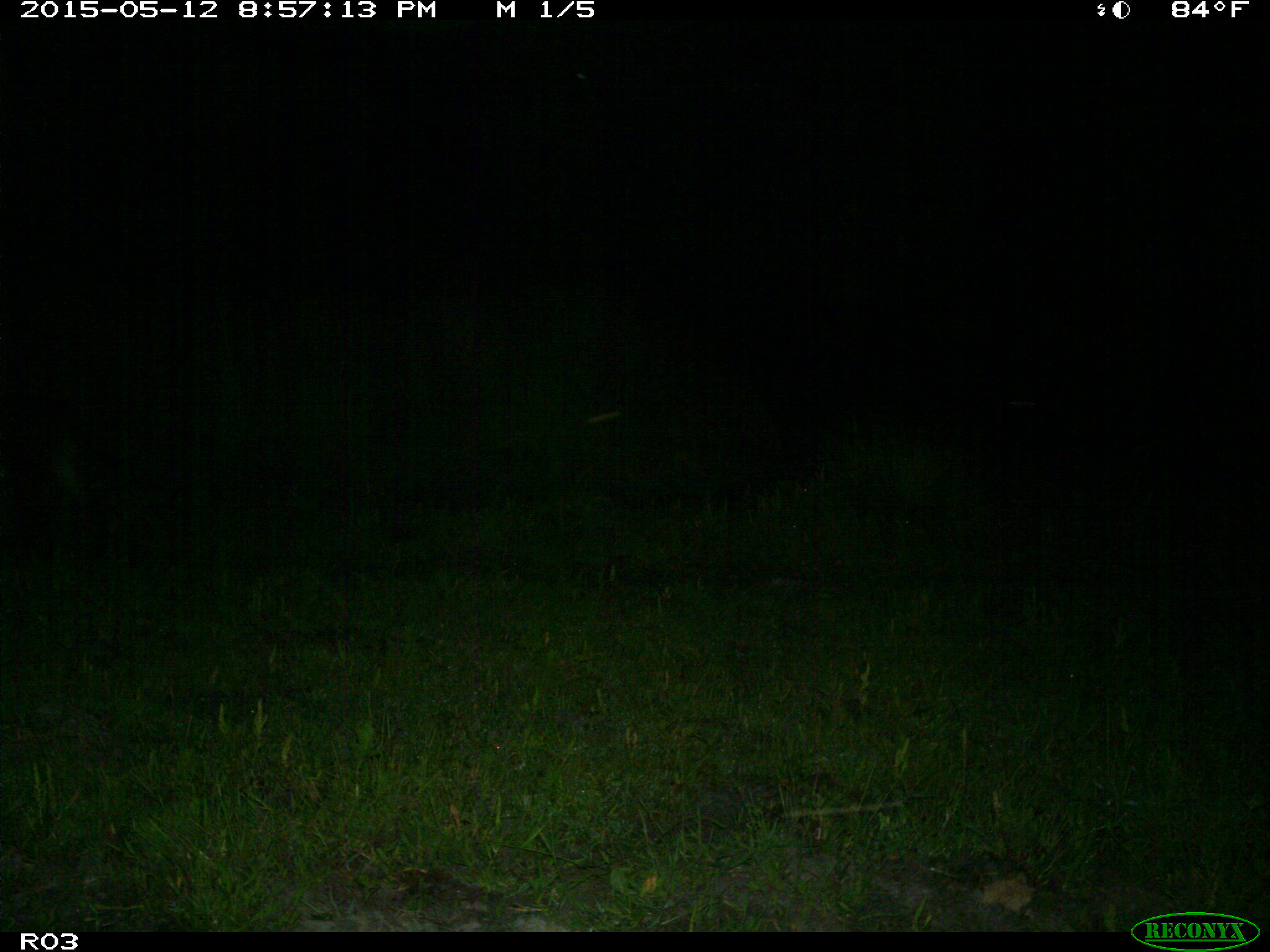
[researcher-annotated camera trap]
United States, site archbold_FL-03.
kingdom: Animalia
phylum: Chordata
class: Mammalia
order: Artiodactyla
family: Bovidae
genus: Bos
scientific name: Bos taurus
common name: domestic cow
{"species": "Bos taurus (domestic cow)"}